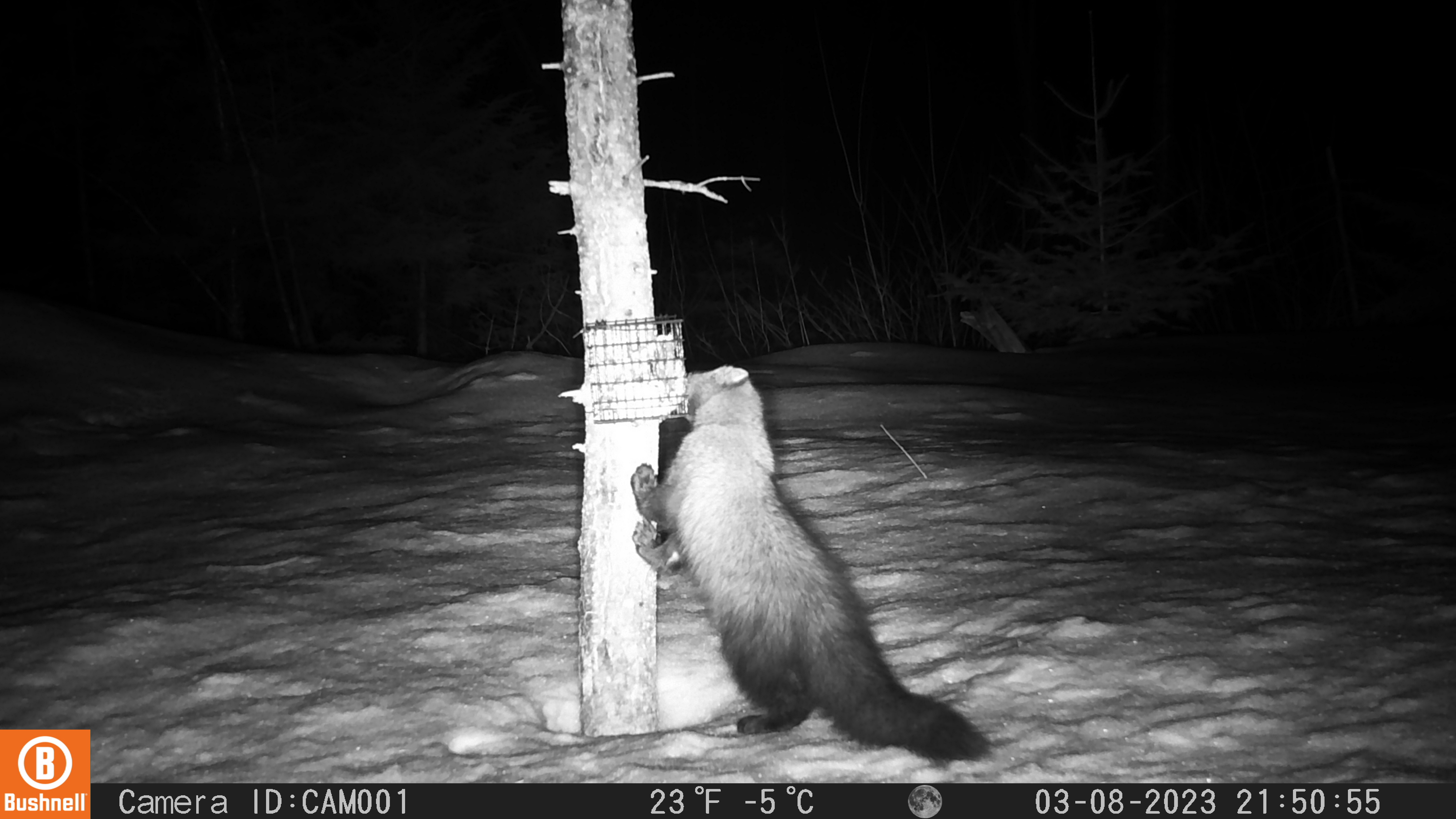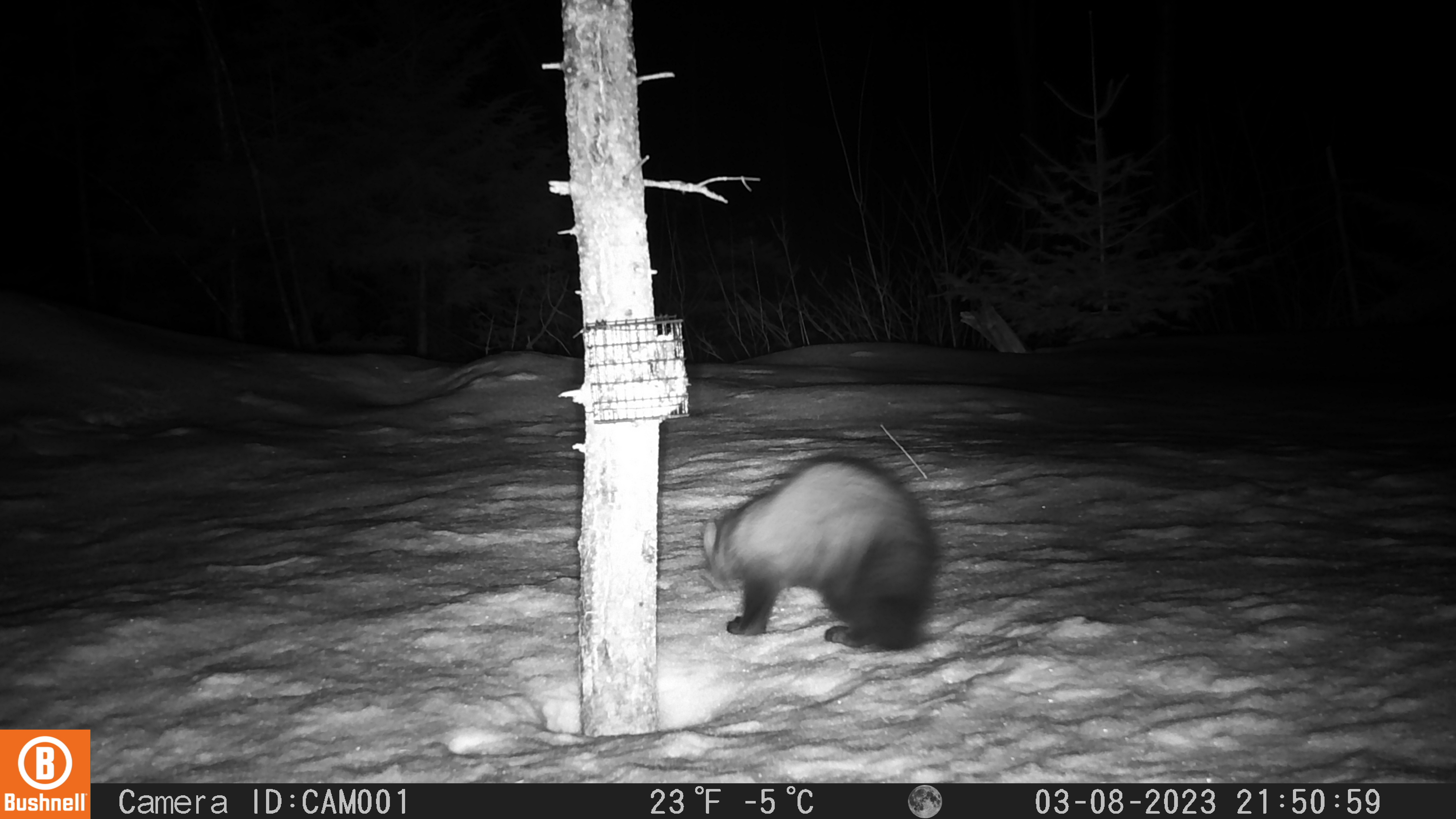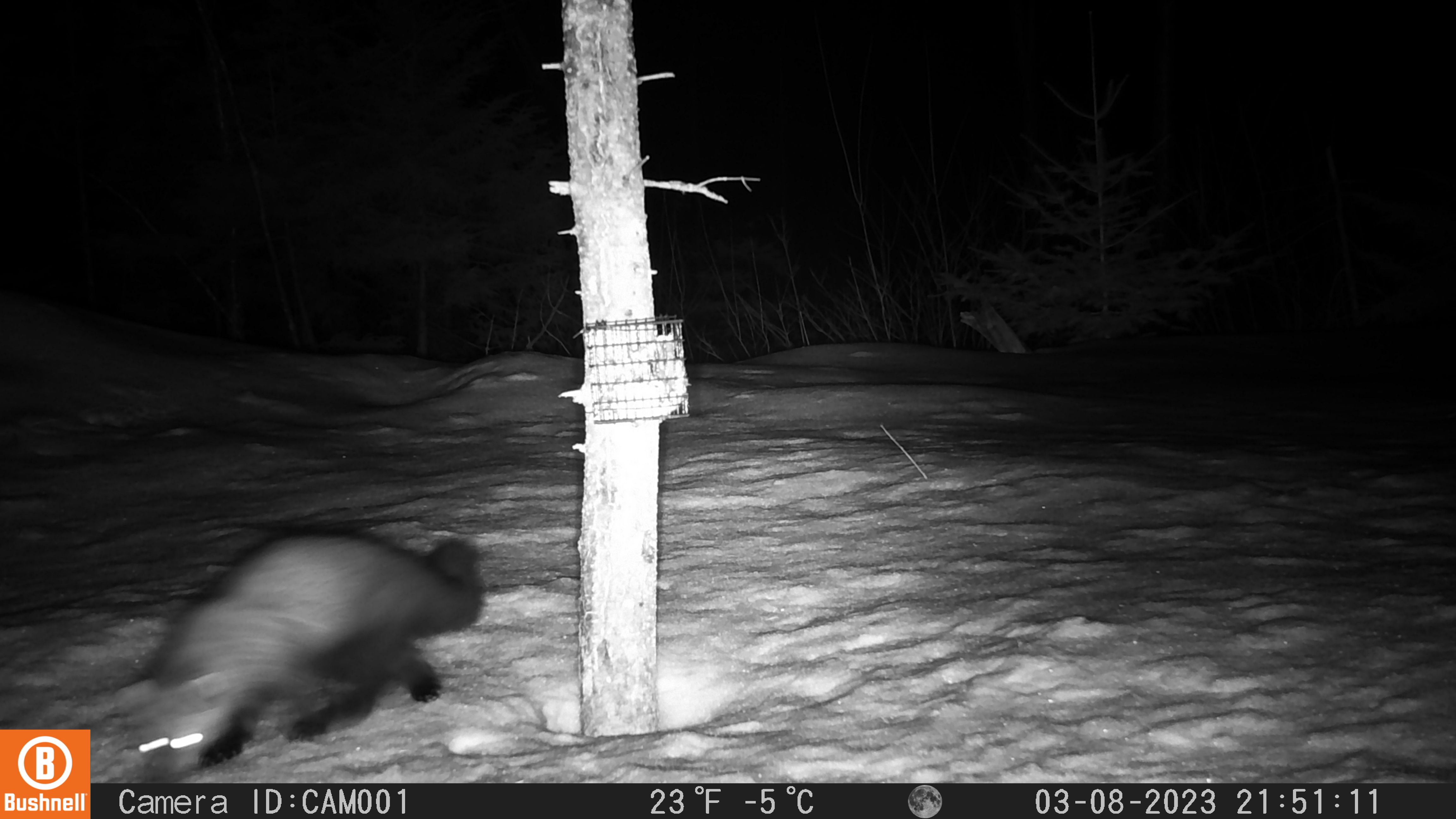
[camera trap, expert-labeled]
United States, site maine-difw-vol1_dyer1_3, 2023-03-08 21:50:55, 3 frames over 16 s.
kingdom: Animalia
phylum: Chordata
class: Mammalia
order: Carnivora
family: Mustelidae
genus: Pekania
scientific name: Pekania pennanti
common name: fisher